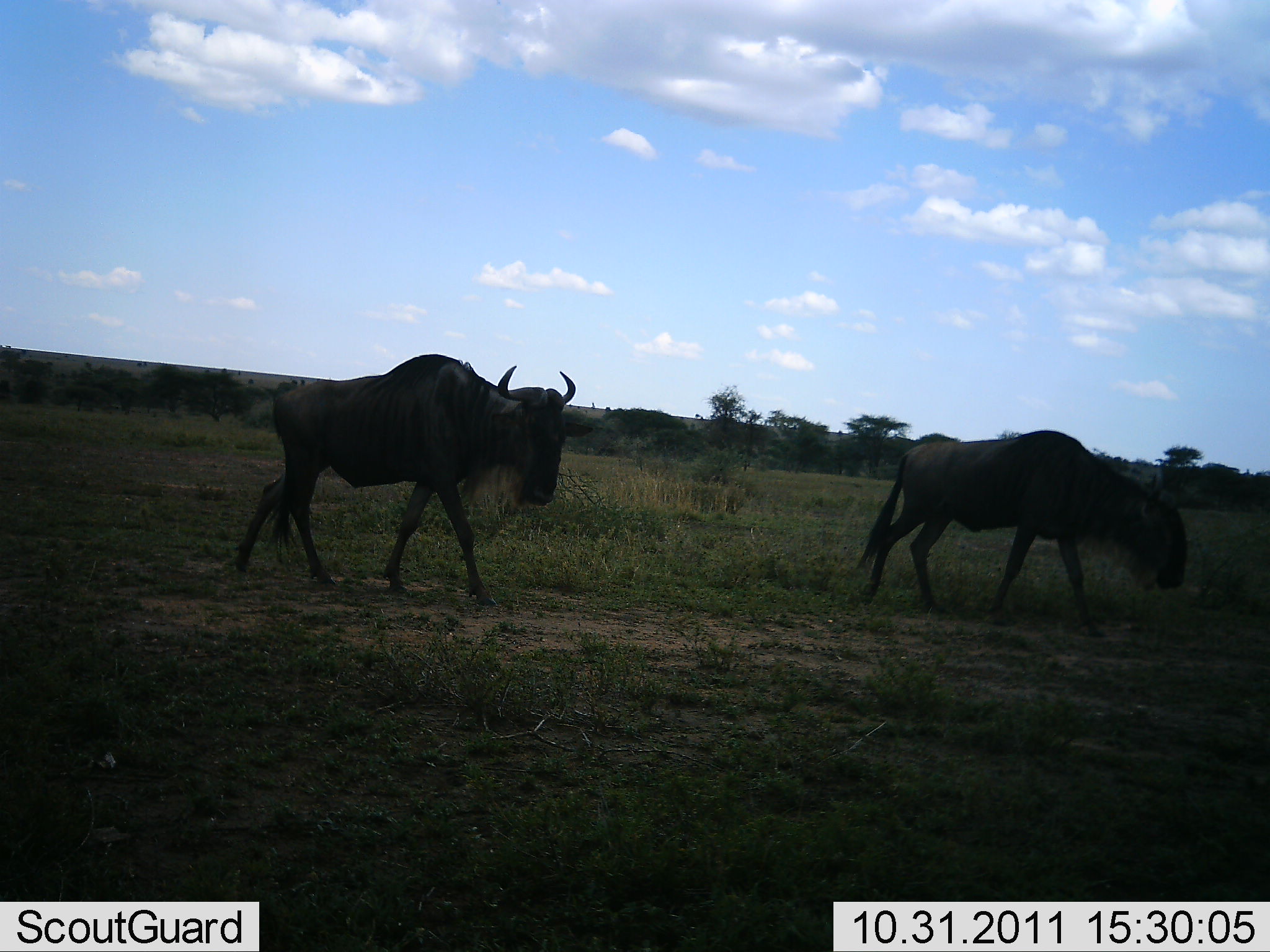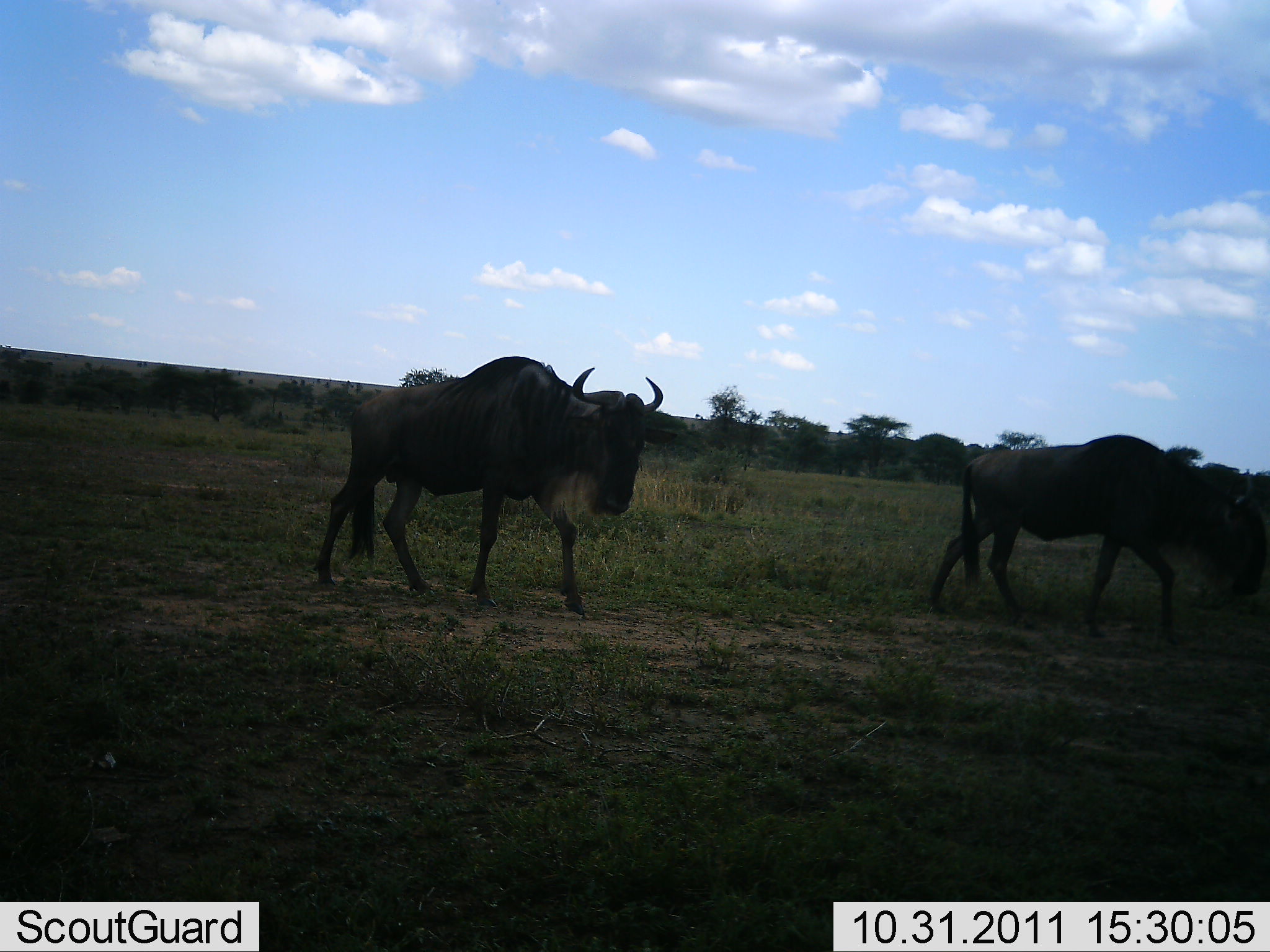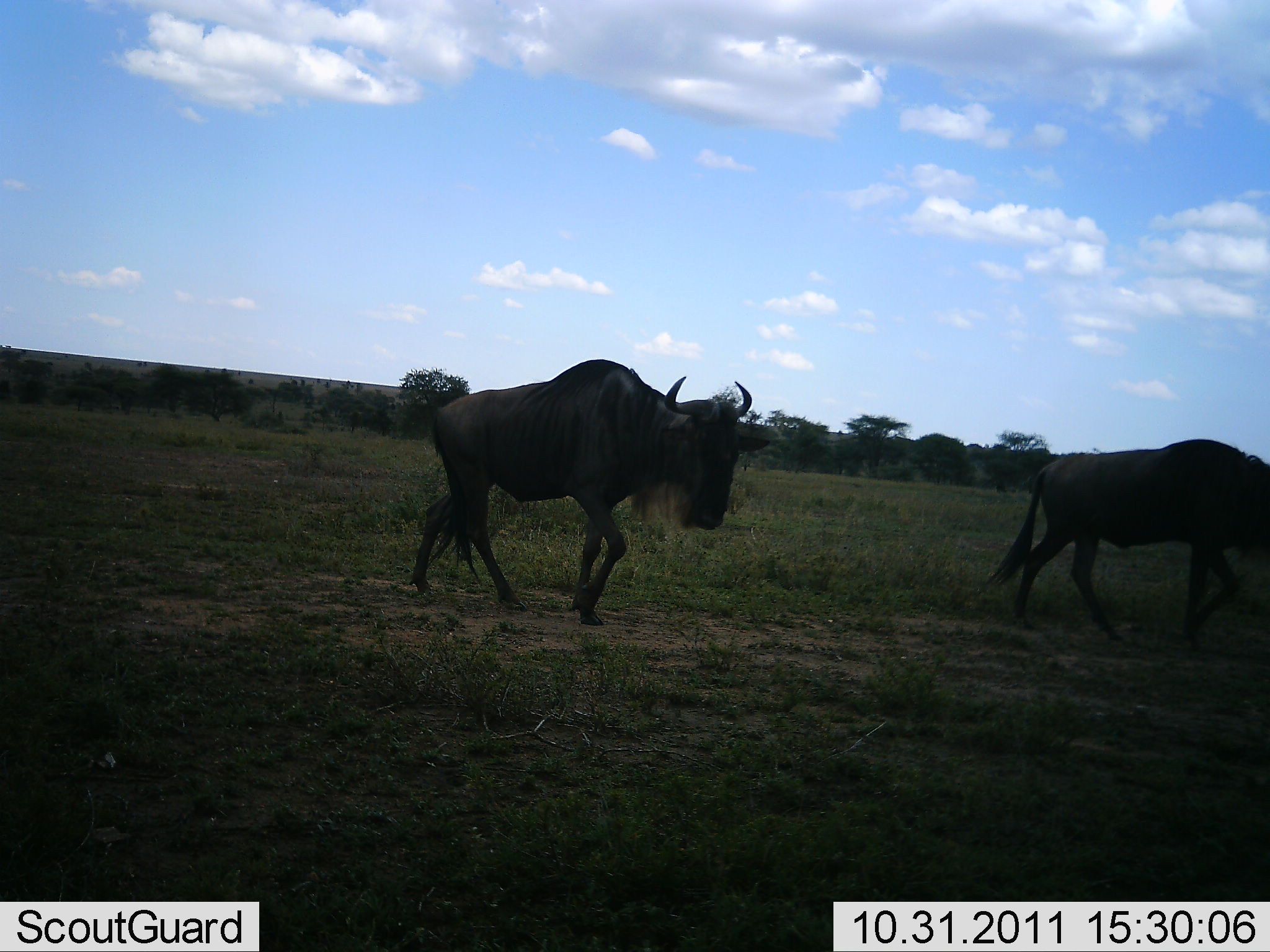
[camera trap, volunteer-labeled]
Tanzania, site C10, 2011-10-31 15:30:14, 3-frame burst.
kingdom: Animalia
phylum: Chordata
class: Mammalia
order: Artiodactyla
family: Bovidae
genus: Connochaetes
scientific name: Connochaetes taurinus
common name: blue wildebeest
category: wildebeest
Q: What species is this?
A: Wildebeest (blue wildebeest) (Connochaetes taurinus).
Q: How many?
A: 2.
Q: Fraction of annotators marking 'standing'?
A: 0%.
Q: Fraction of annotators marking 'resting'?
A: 0%.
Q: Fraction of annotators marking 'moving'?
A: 100%.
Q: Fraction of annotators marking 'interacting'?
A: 0%.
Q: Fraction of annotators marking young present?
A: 0%.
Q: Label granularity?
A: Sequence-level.